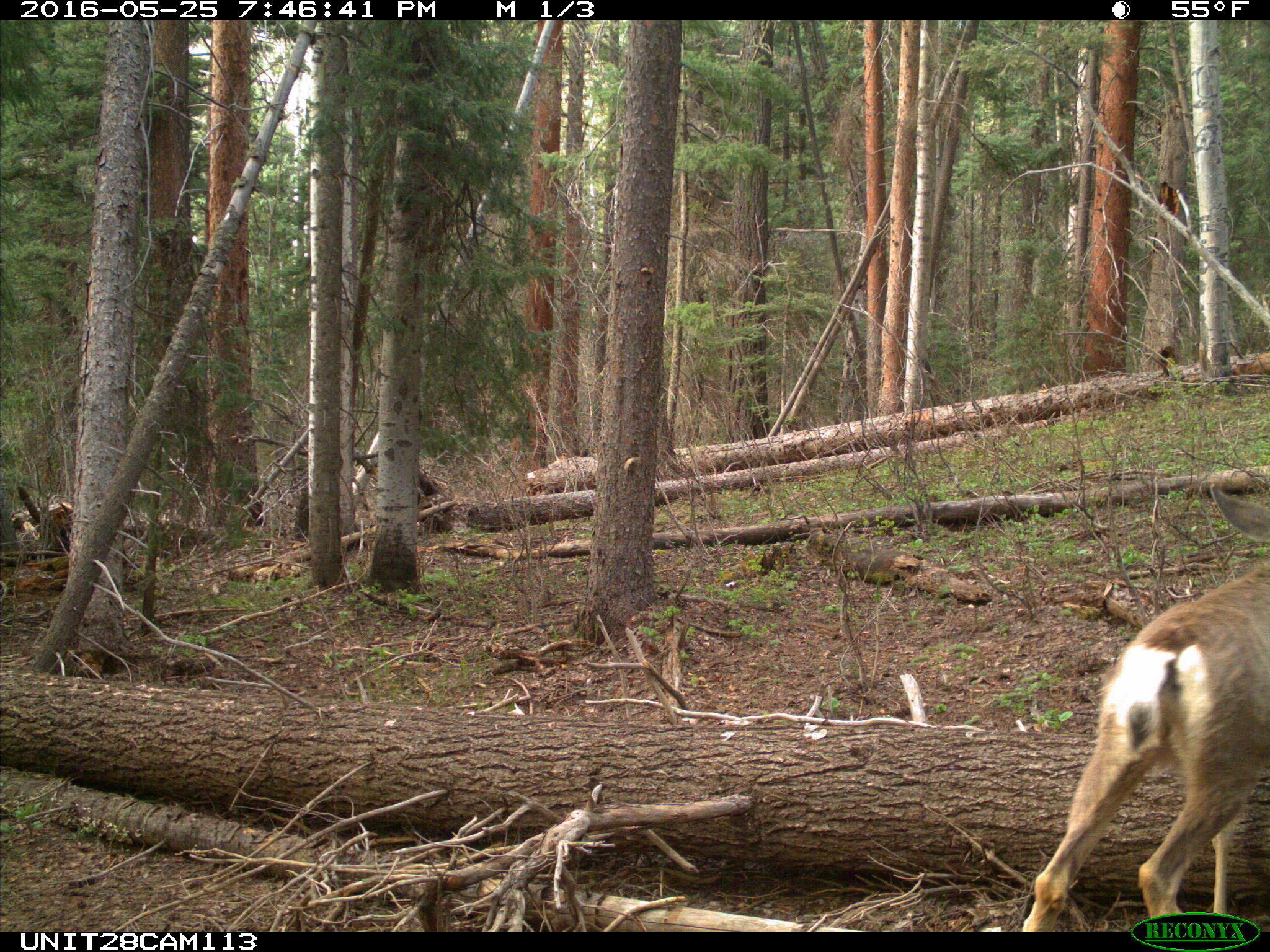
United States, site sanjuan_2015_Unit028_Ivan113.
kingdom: Animalia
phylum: Chordata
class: Mammalia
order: Artiodactyla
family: Cervidae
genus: Odocoileus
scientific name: Odocoileus hemionus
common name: mule deer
Odocoileus hemionus (mule deer).